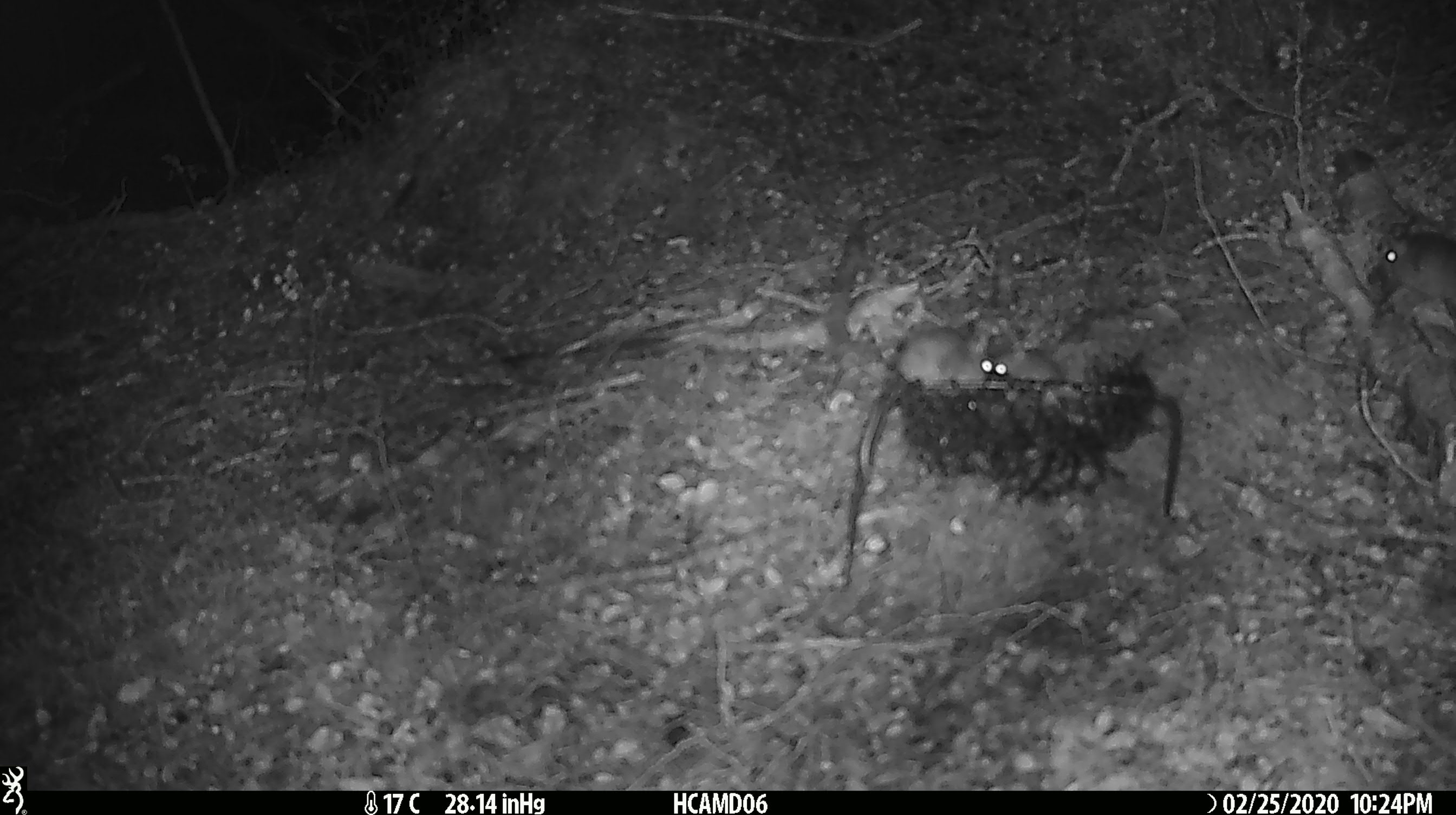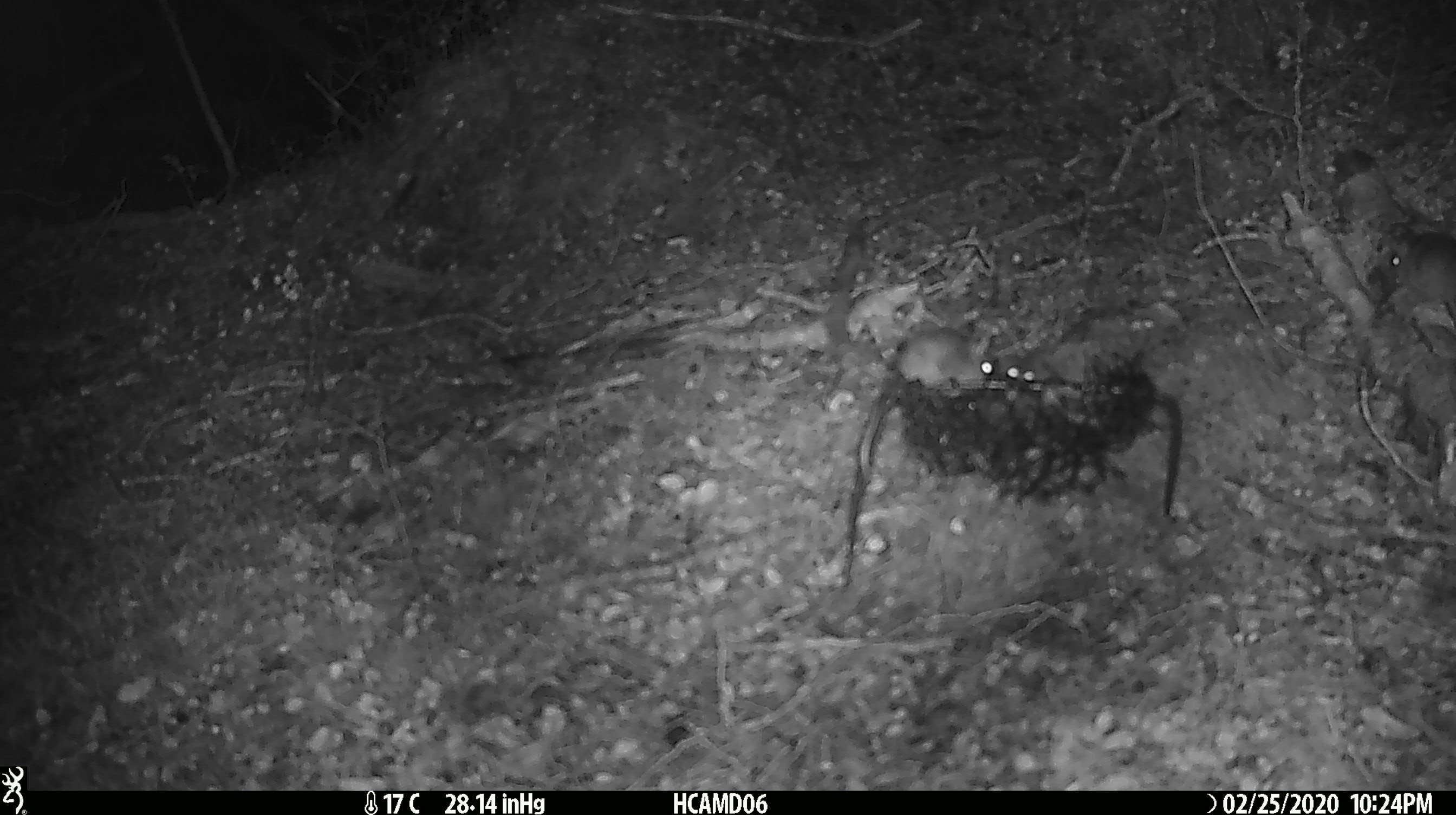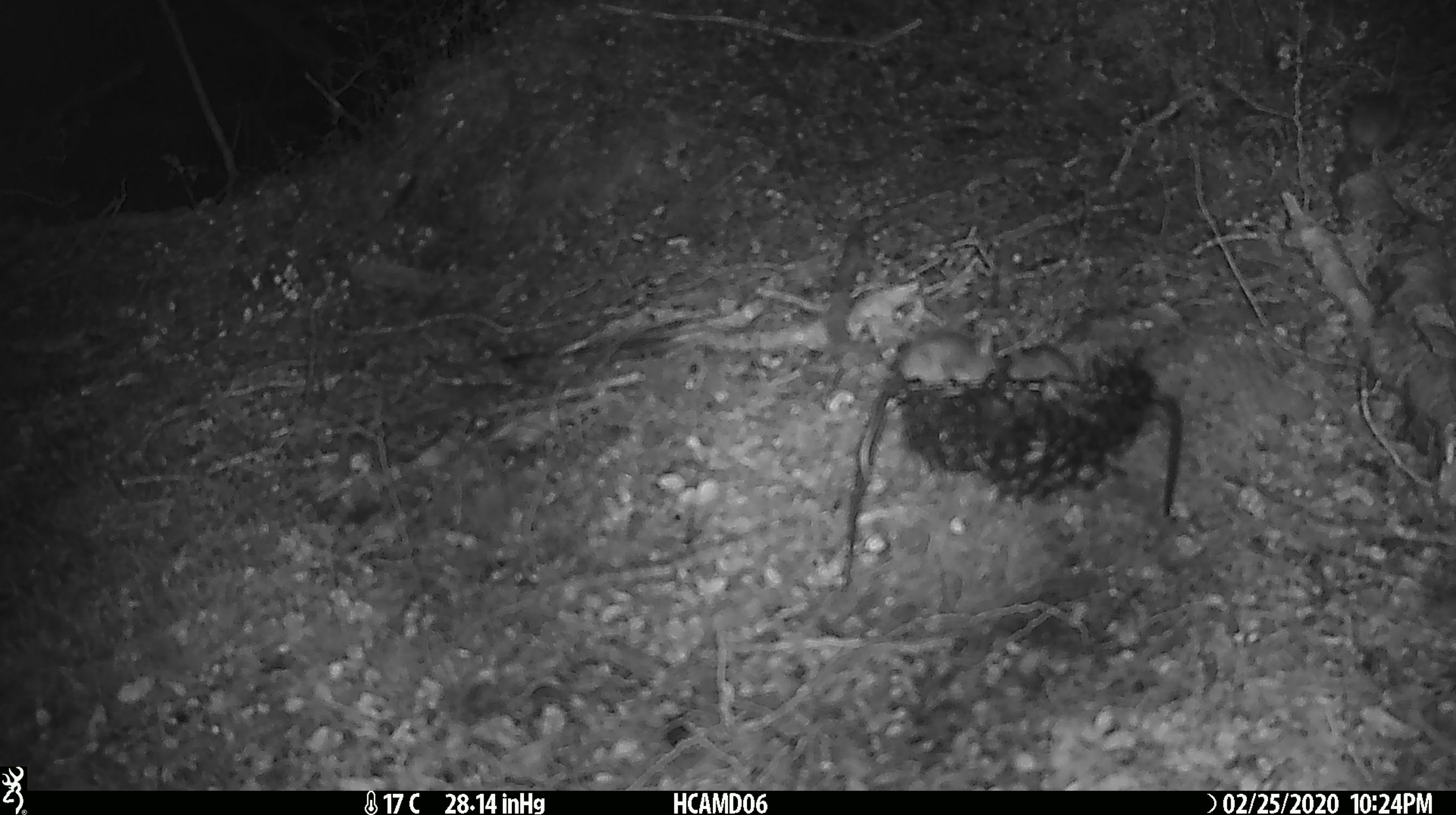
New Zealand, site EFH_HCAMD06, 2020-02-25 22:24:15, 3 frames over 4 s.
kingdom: Animalia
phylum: Chordata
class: Mammalia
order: Rodentia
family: Muridae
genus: Mus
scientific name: Mus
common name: mouse